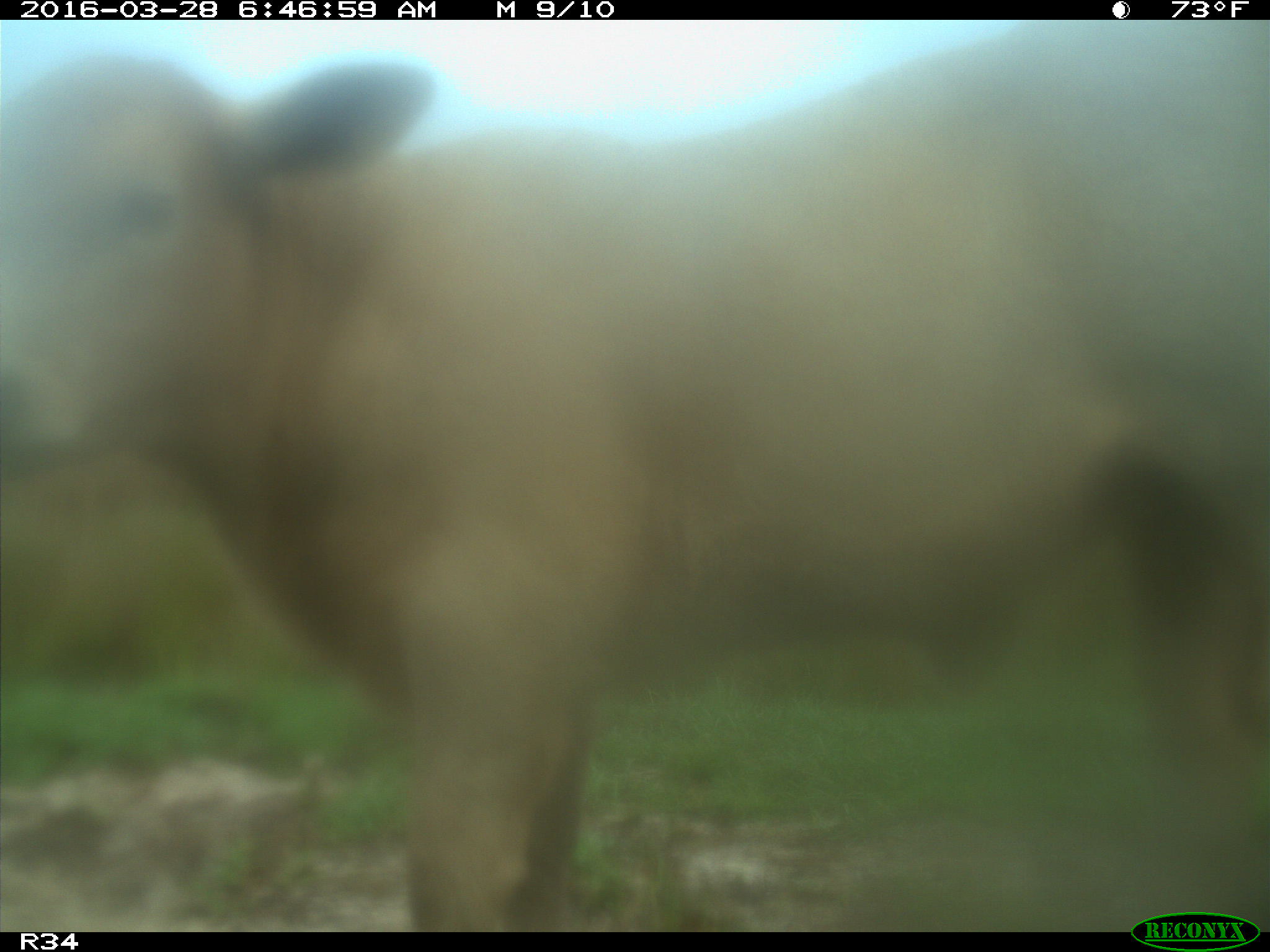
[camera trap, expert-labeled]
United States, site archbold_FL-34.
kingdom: Animalia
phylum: Chordata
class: Mammalia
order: Artiodactyla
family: Bovidae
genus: Bos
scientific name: Bos taurus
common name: domestic cow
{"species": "Bos taurus (domestic cow)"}